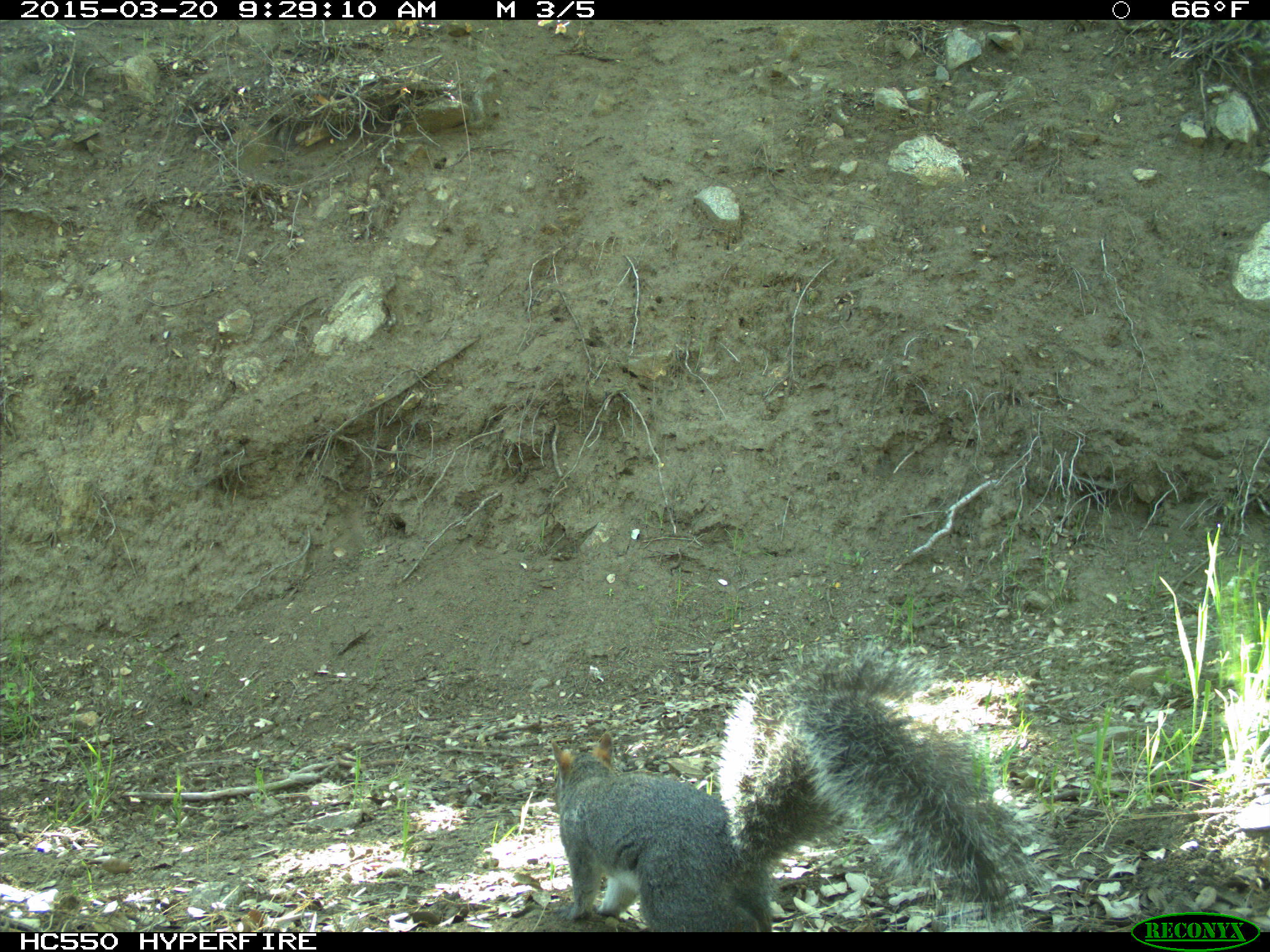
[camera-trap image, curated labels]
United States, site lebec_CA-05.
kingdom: Animalia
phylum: Chordata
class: Mammalia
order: Rodentia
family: Sciuridae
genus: Sciurus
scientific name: Sciurus carolinensis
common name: eastern gray squirrel